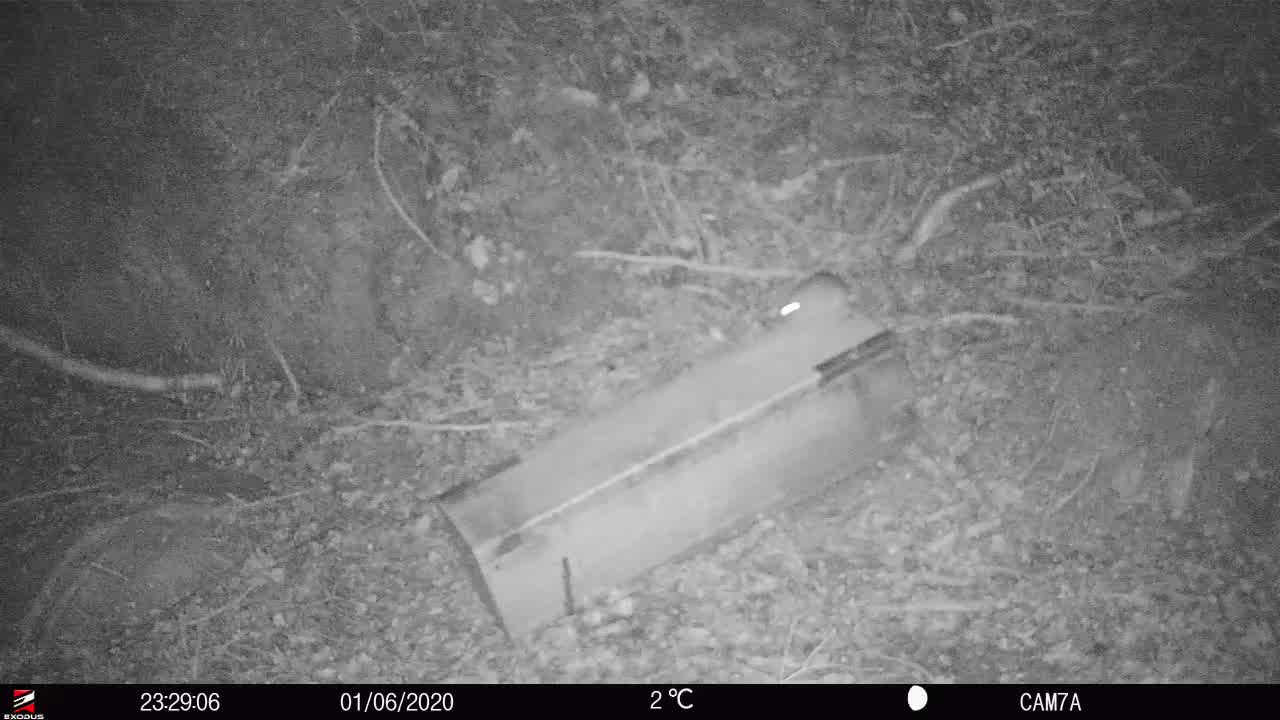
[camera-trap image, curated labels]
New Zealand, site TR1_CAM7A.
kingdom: Animalia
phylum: Chordata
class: Mammalia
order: Rodentia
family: Muridae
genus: Rattus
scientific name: Rattus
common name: rat